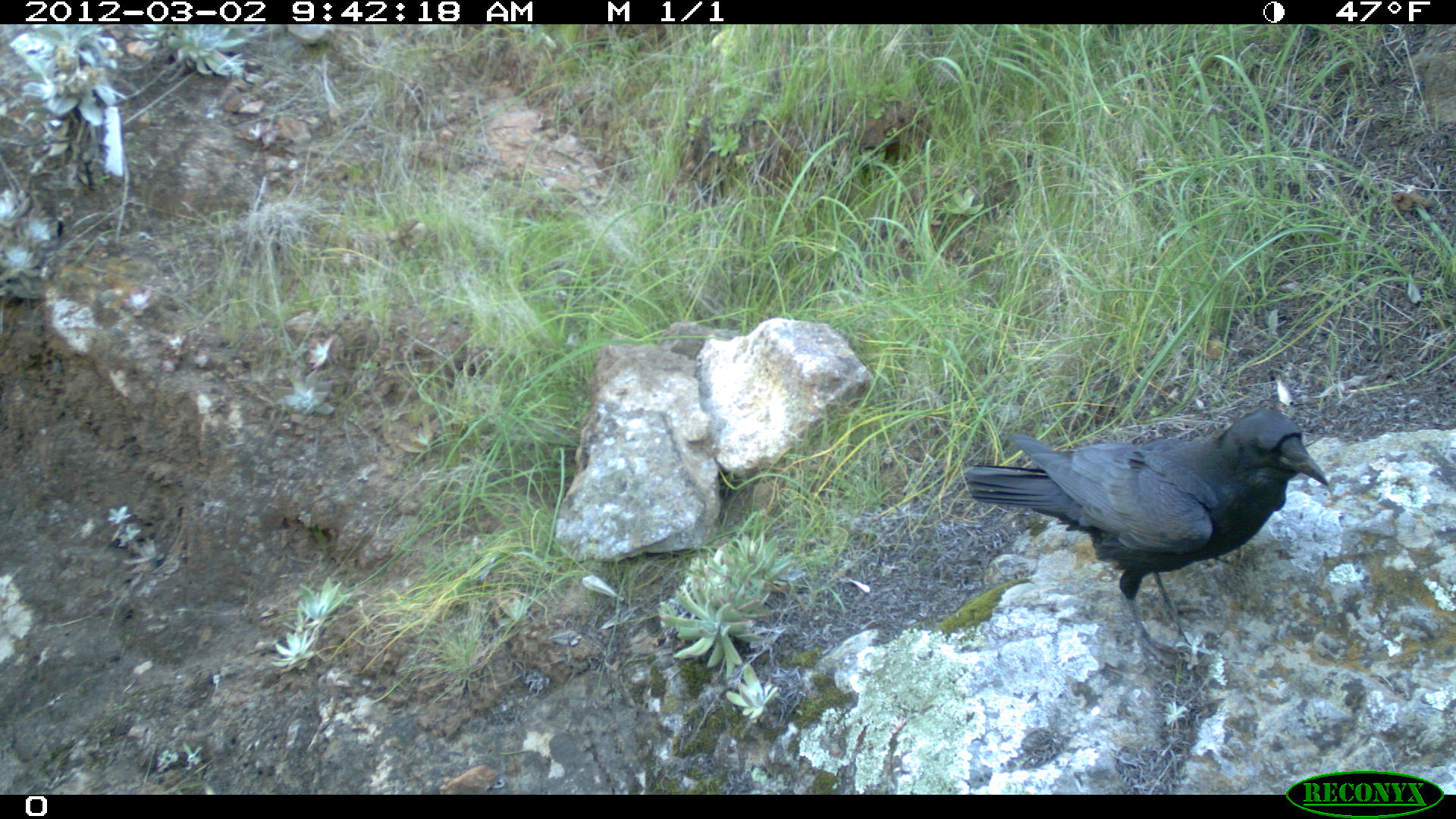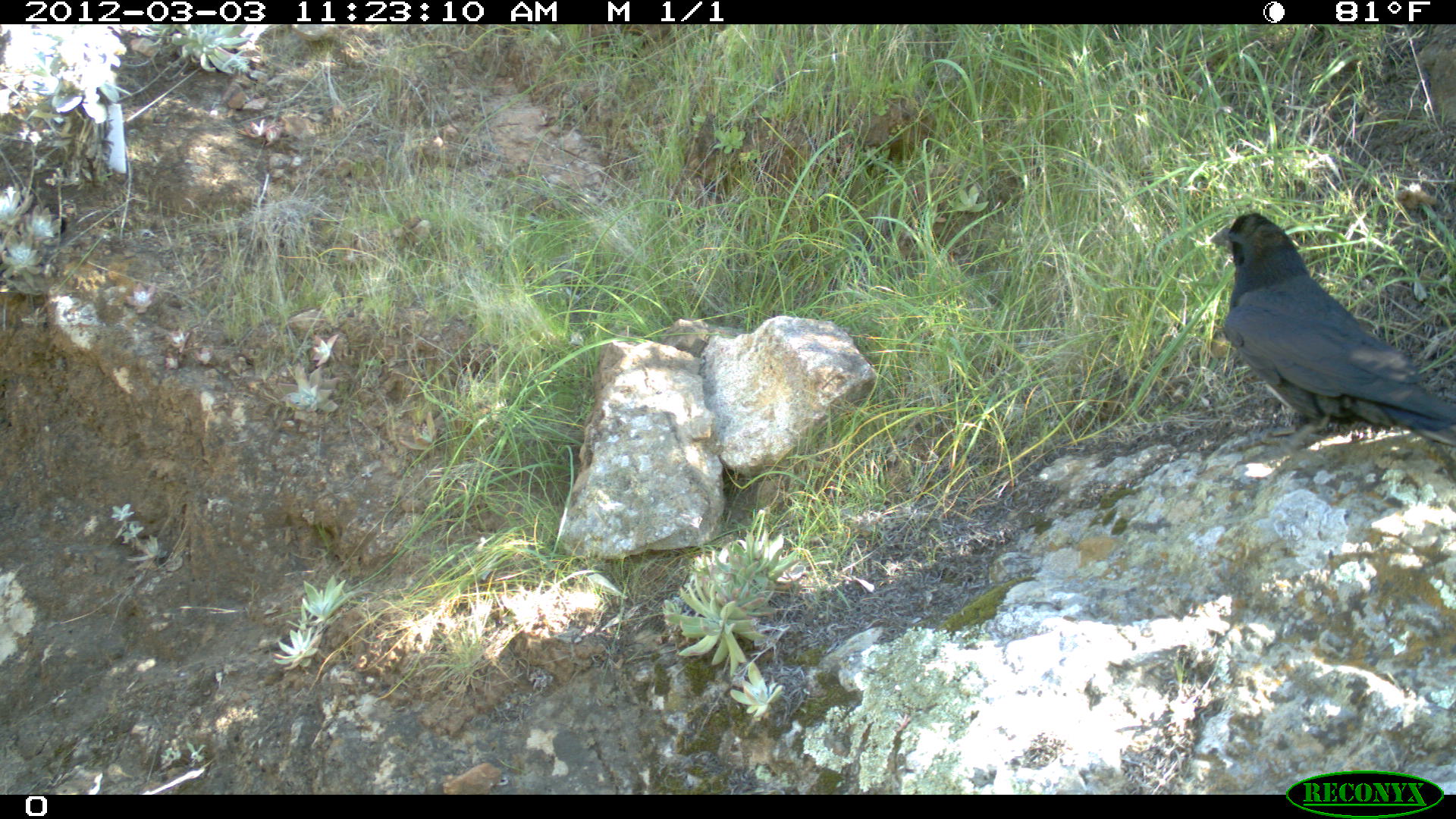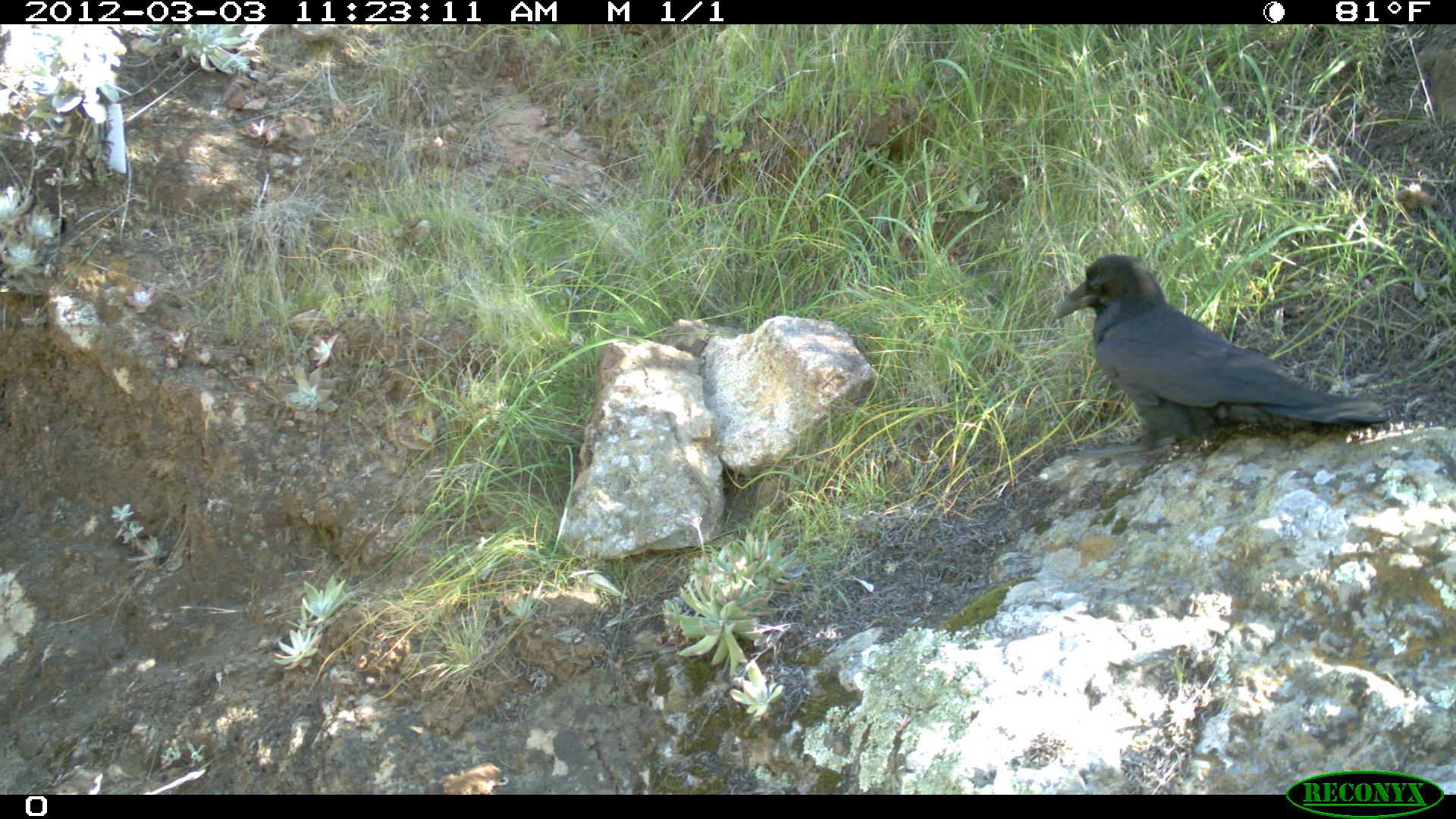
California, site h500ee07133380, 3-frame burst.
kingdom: Animalia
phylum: Chordata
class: Aves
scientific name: Aves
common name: bird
Bird (Aves).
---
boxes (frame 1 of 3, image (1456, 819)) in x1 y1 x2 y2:
bird: 965 407 1332 672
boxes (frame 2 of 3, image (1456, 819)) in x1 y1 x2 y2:
bird: 1210 210 1455 448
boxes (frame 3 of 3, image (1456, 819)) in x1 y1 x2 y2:
bird: 1053 253 1388 462